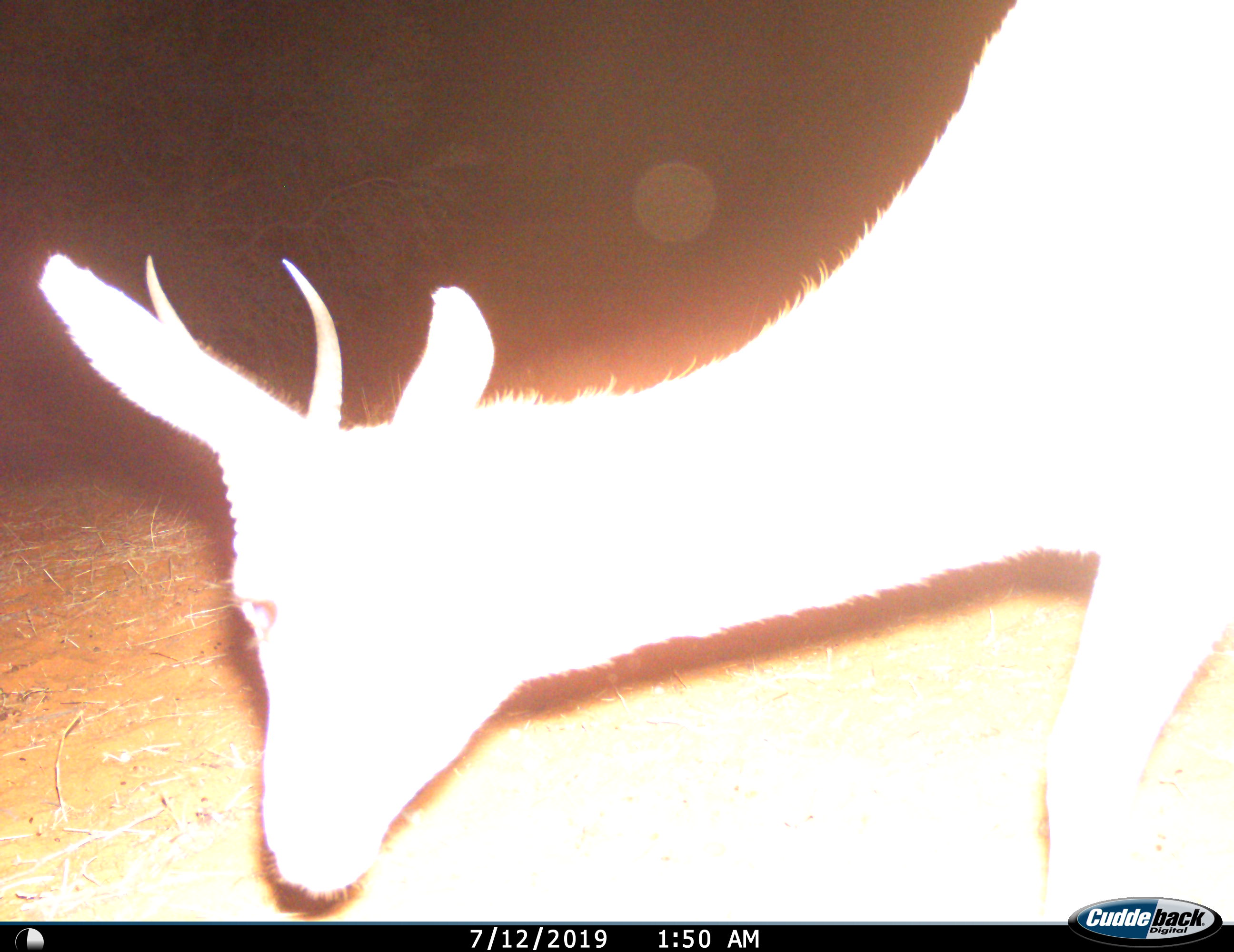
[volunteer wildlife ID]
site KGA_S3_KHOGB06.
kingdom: Animalia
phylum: Chordata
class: Mammalia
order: Artiodactyla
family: Bovidae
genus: Antidorcas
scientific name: Antidorcas marsupialis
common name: springbok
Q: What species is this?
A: Springbok (Antidorcas marsupialis).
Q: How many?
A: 1.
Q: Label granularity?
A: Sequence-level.